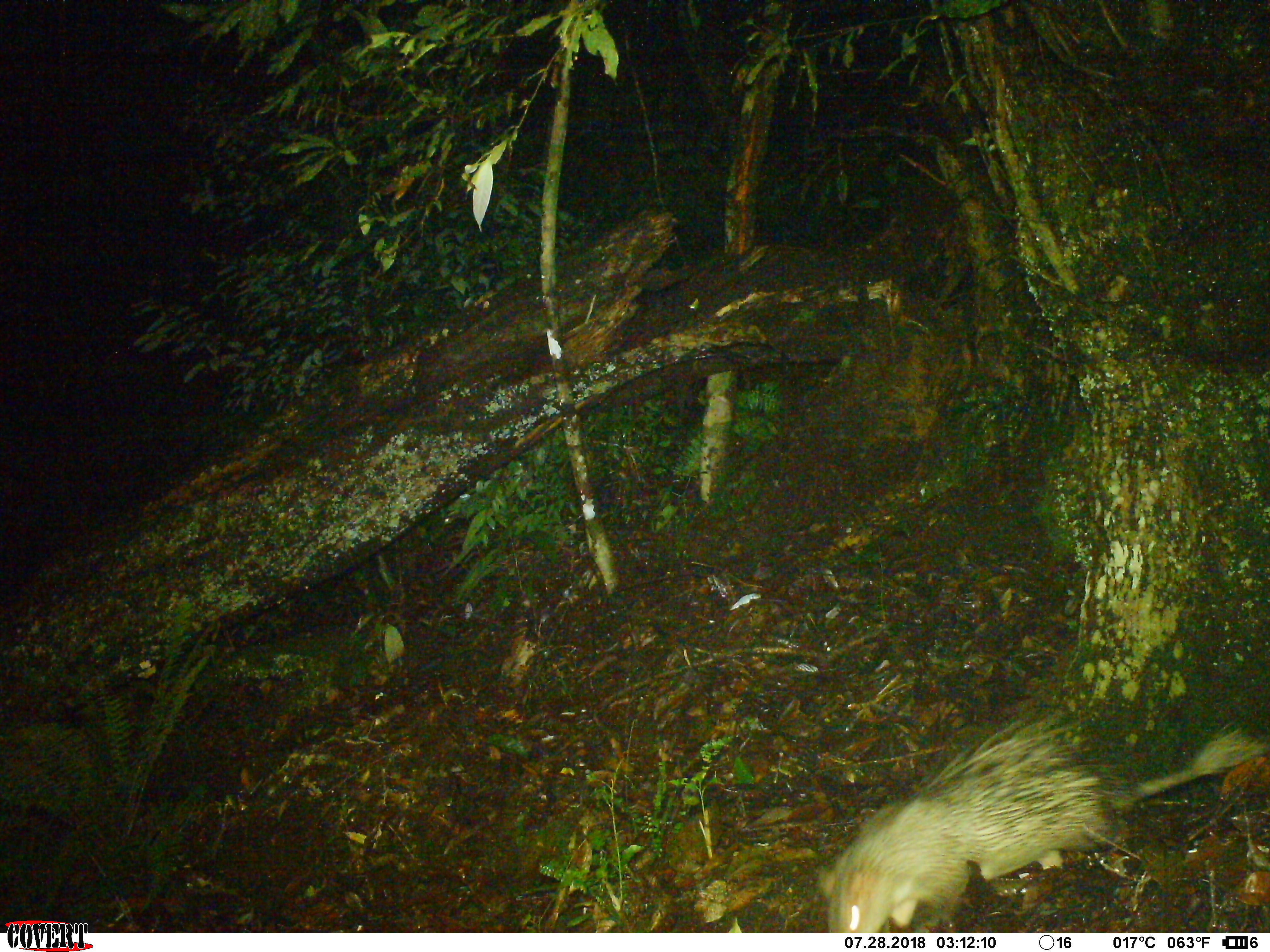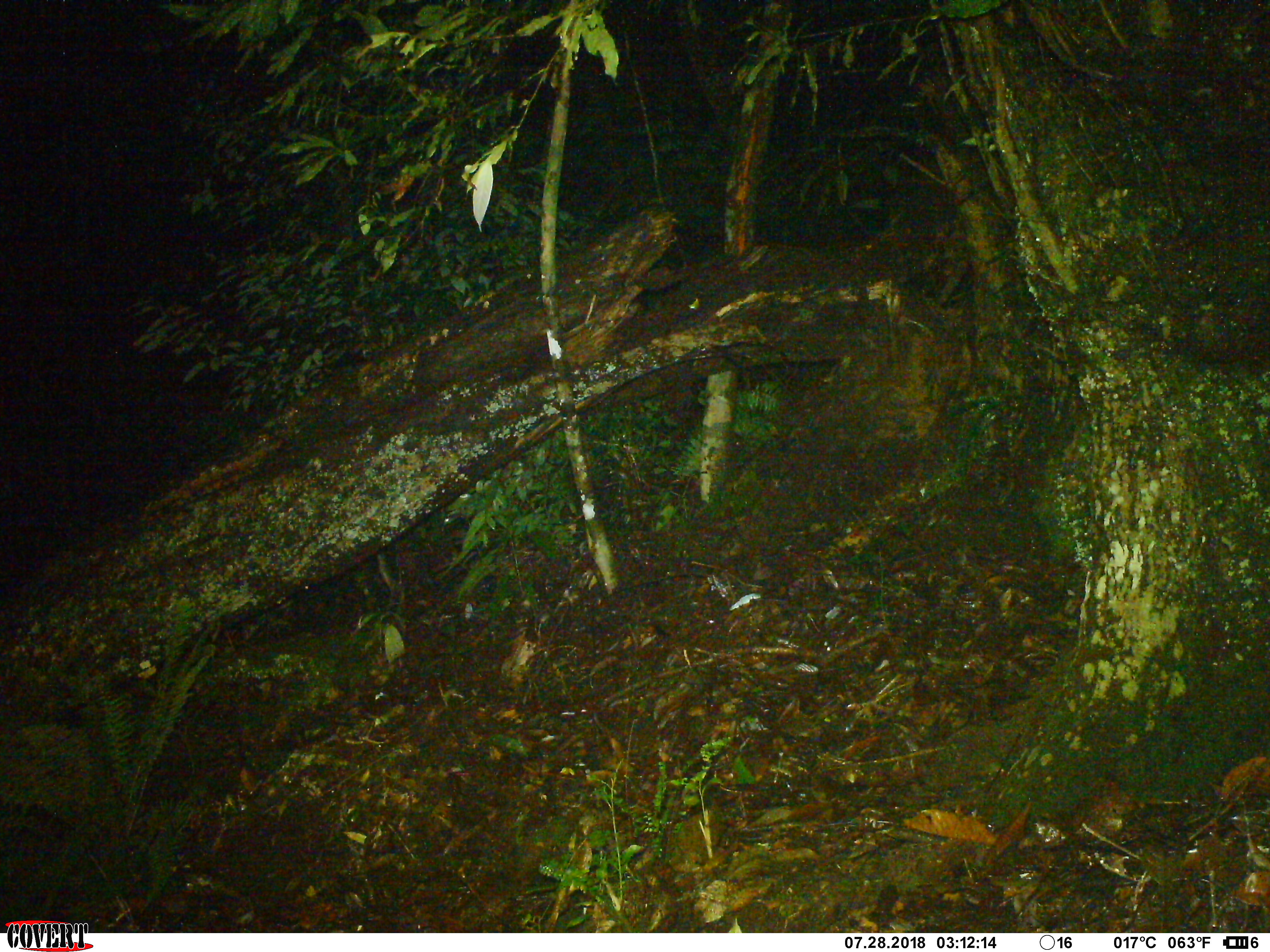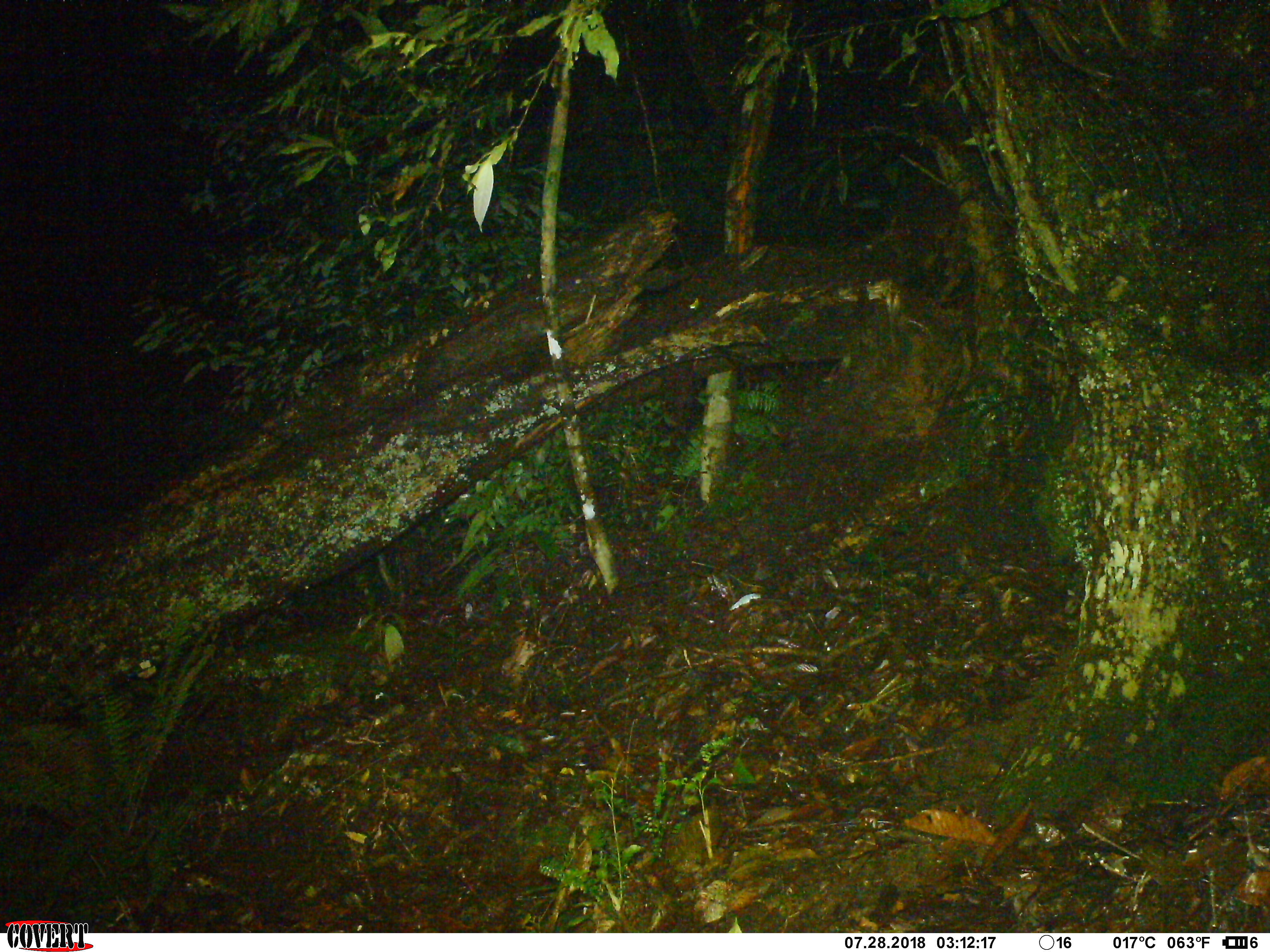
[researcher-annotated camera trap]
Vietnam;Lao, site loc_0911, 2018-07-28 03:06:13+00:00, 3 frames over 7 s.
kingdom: Animalia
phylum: Chordata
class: Mammalia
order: Rodentia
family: Hystricidae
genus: Atherurus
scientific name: Atherurus macrourus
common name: asiatic brush-tailed porcupine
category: asiatic brush tailed porcupine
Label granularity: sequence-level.